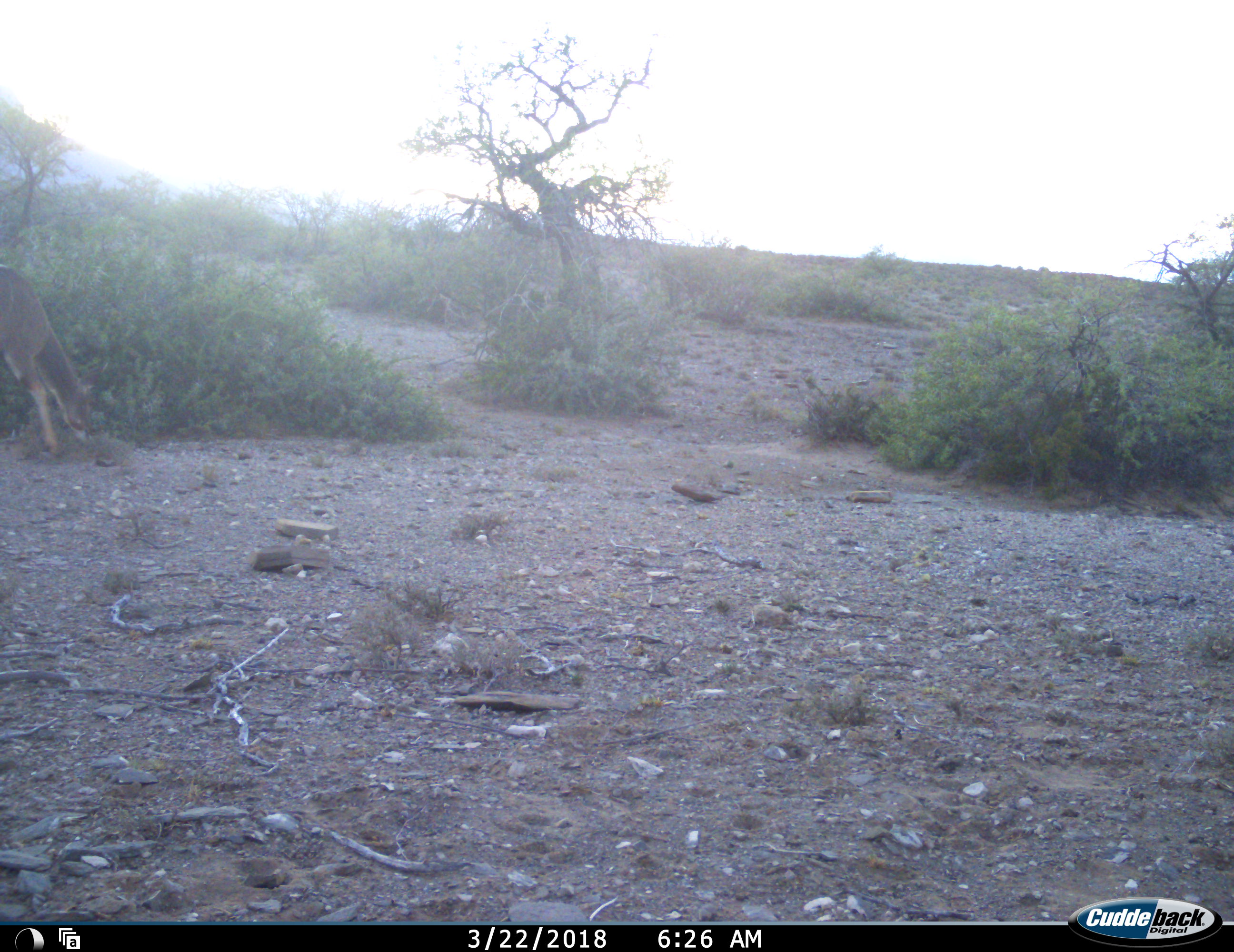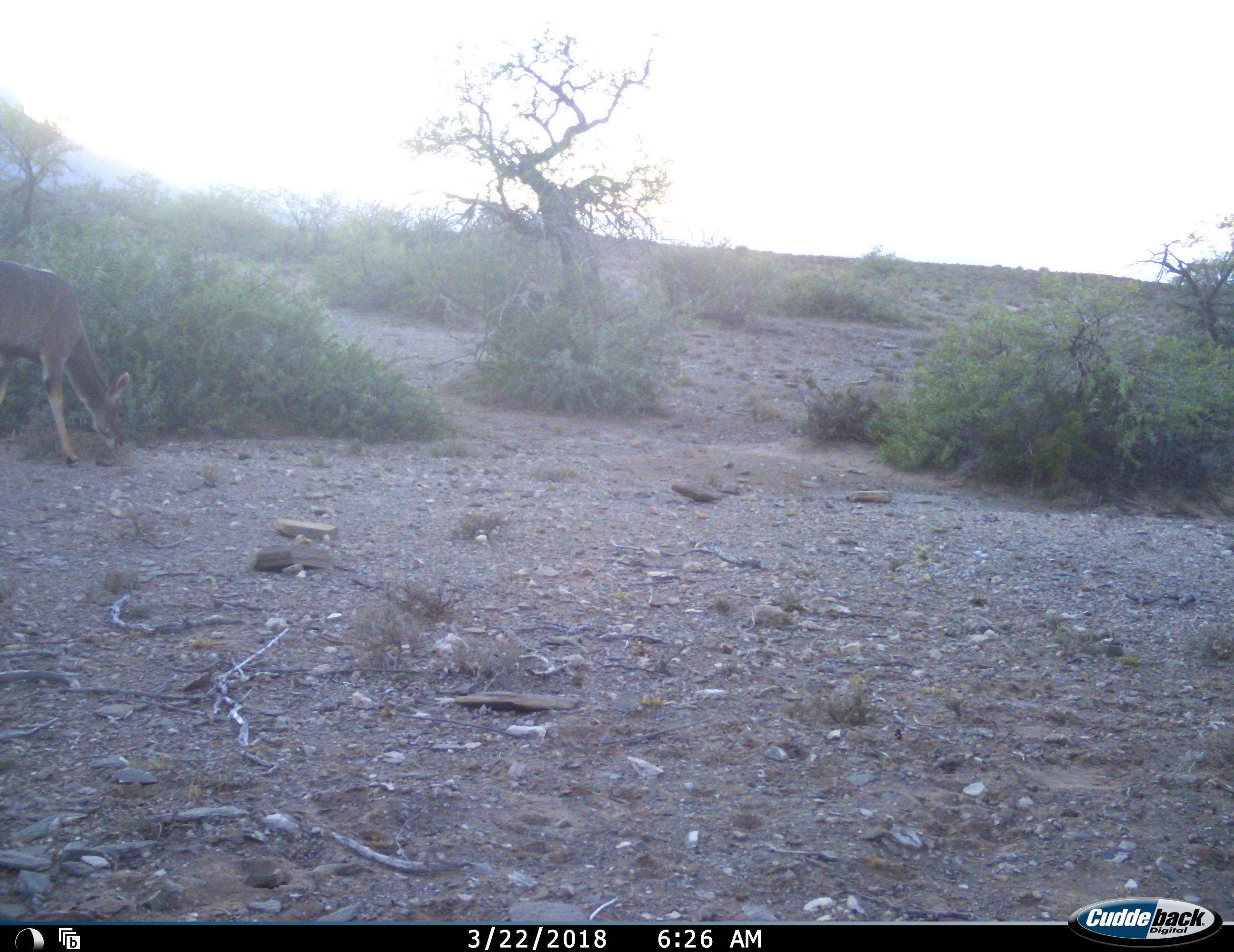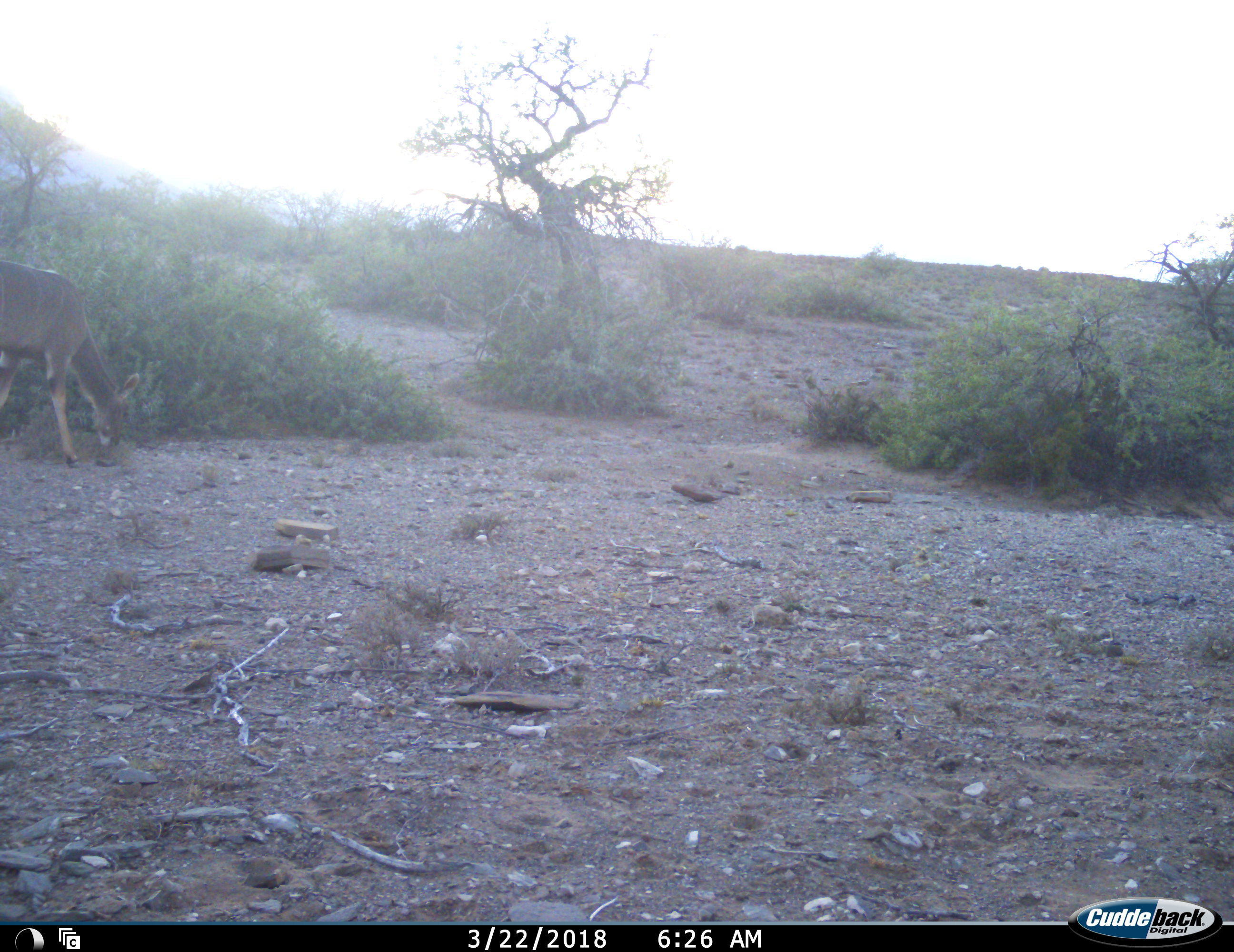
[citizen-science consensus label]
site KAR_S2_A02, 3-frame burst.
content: unidentified animal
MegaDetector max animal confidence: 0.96